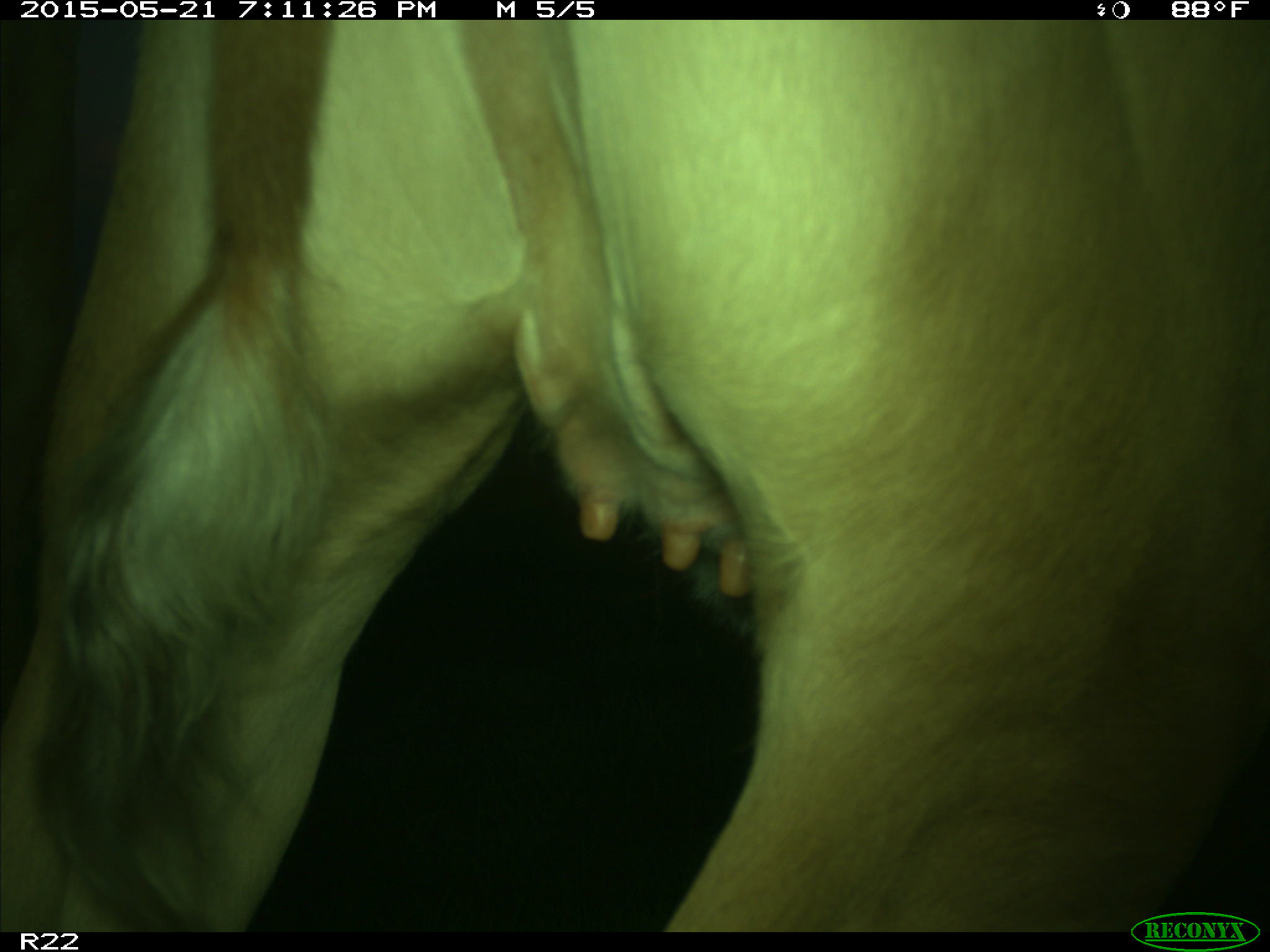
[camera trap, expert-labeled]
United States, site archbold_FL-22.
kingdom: Animalia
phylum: Chordata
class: Mammalia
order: Artiodactyla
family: Bovidae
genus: Bos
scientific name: Bos taurus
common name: domestic cow